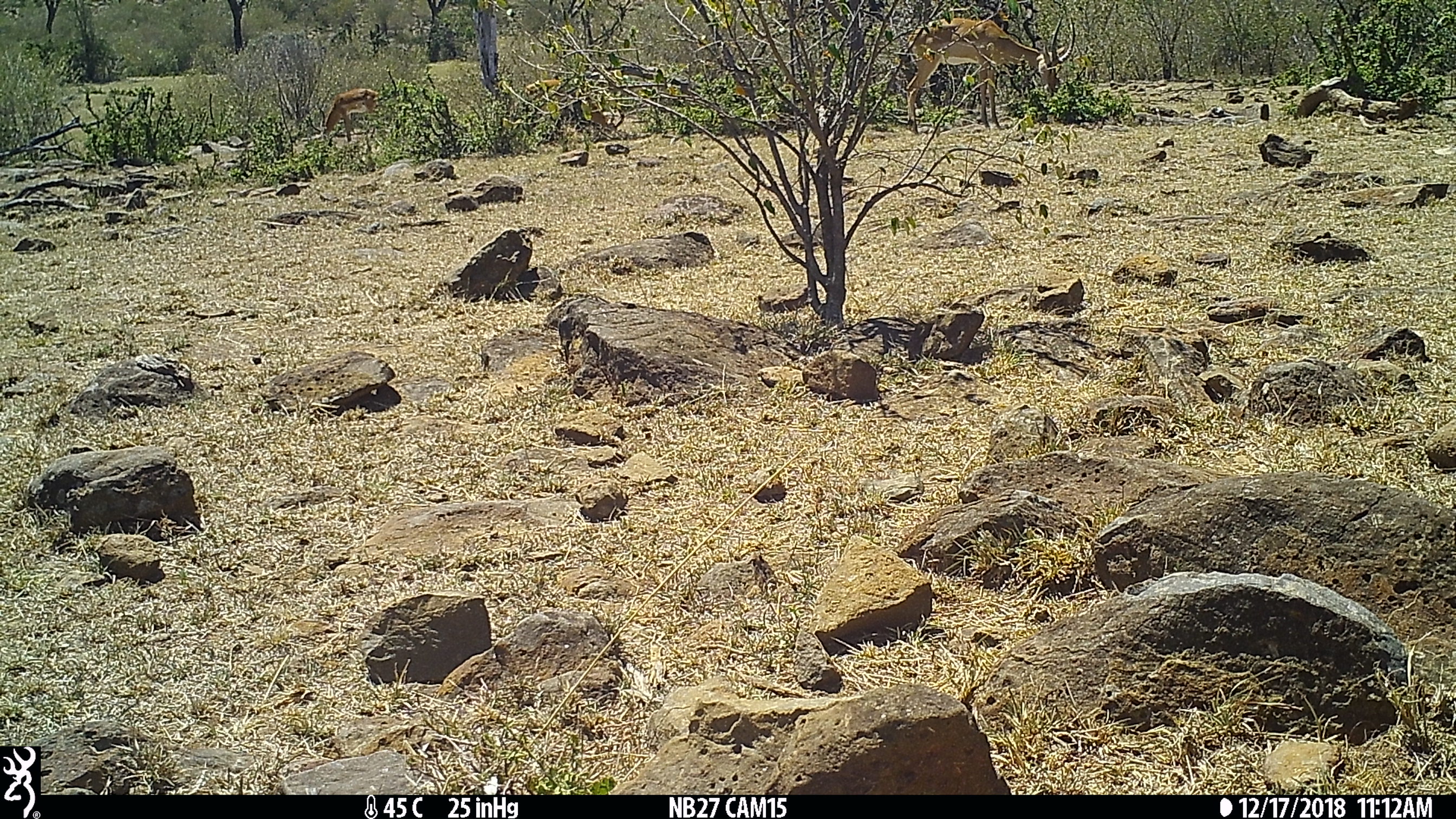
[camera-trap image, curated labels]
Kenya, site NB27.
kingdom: Animalia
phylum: Chordata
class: Mammalia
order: Artiodactyla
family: Bovidae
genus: Aepyceros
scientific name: Aepyceros melampus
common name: impala